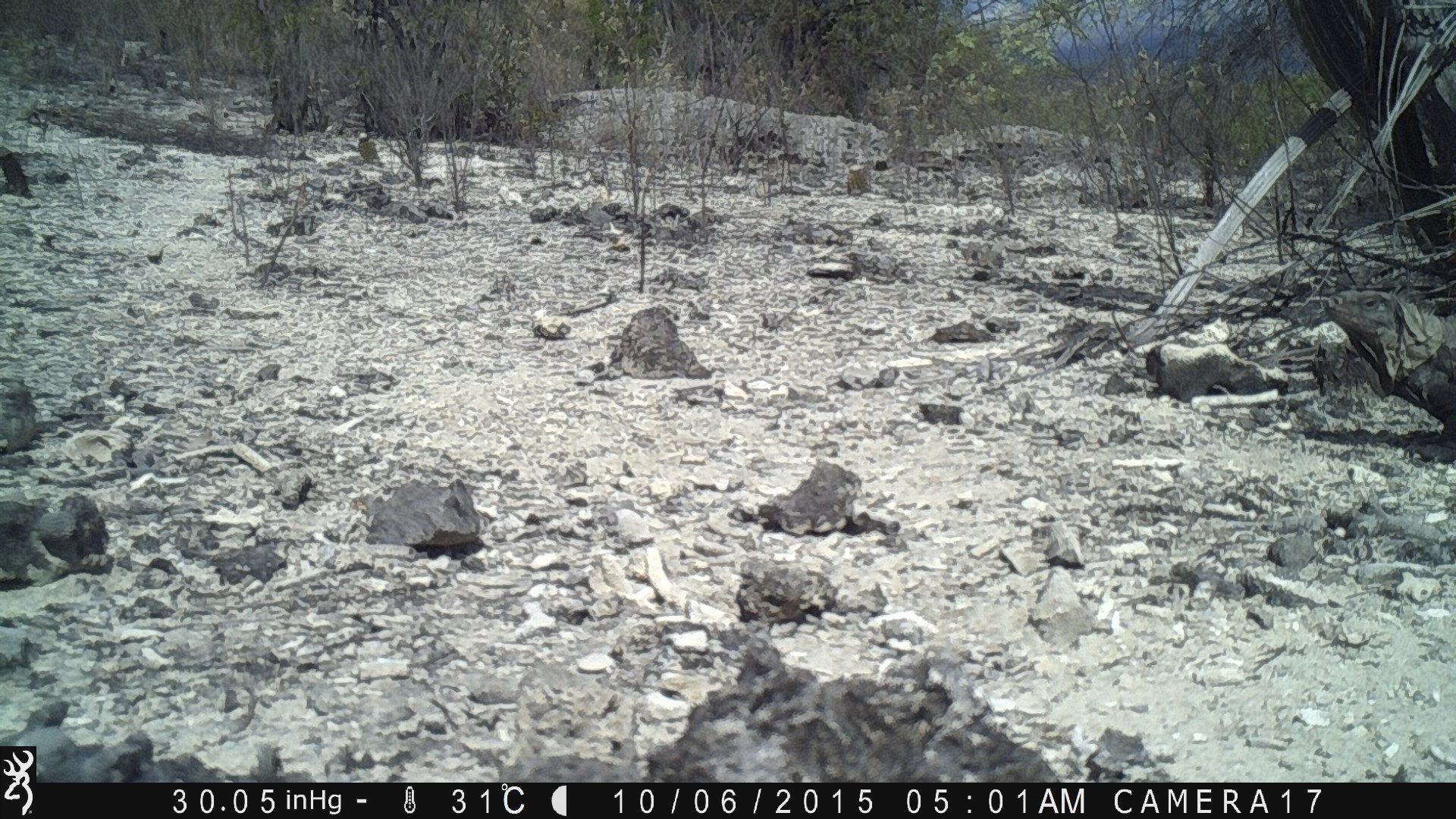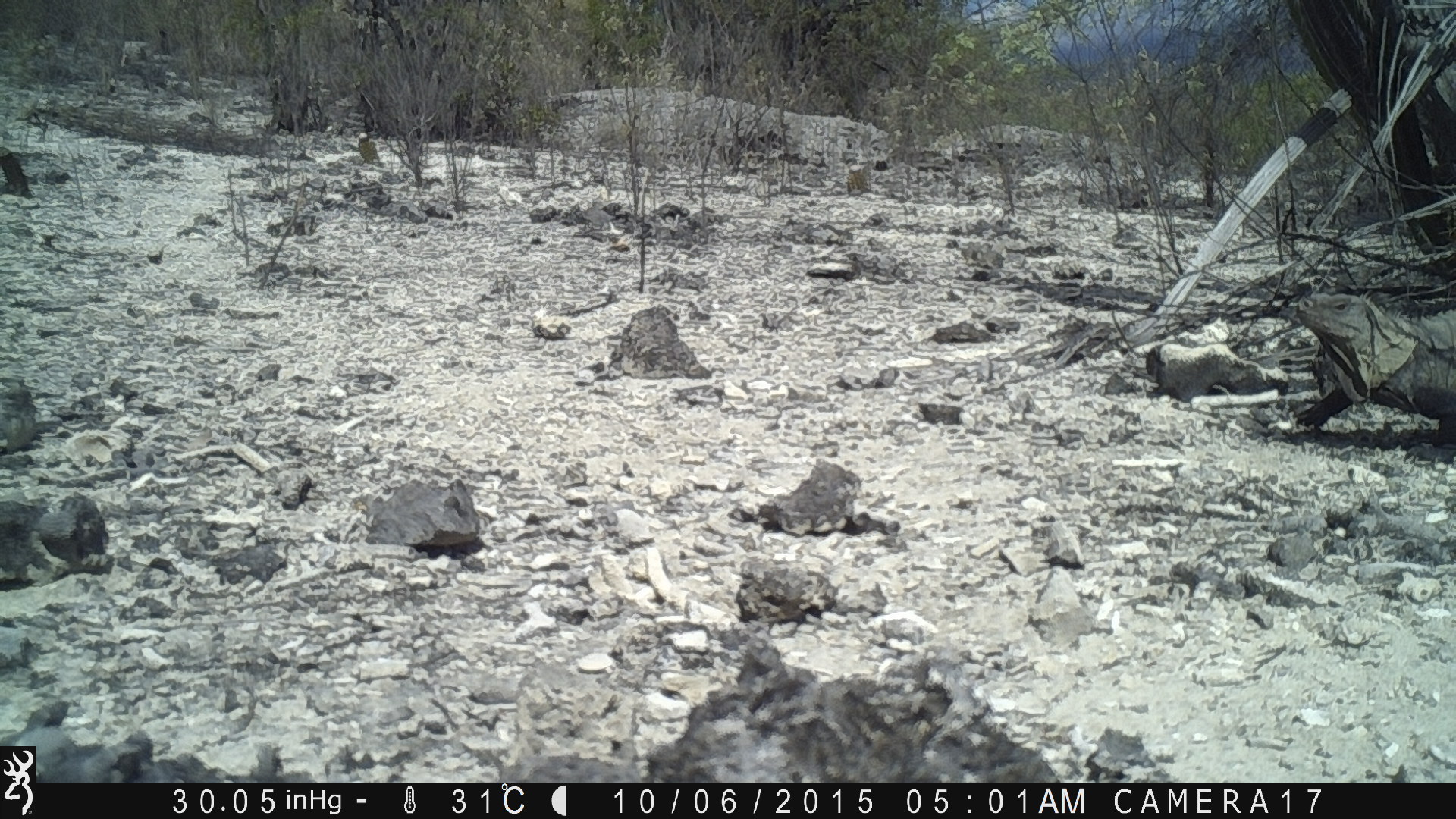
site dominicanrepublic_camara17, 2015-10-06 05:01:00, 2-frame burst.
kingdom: Animalia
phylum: Chordata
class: Reptilia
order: Squamata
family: Iguanidae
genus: Iguana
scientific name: Iguana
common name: typical iguanas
Iguana (typical iguanas).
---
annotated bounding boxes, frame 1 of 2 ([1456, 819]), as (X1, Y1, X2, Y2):
iguana: (1318, 282, 1456, 485)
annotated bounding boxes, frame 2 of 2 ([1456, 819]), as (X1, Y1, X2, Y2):
iguana: (1286, 286, 1456, 444)